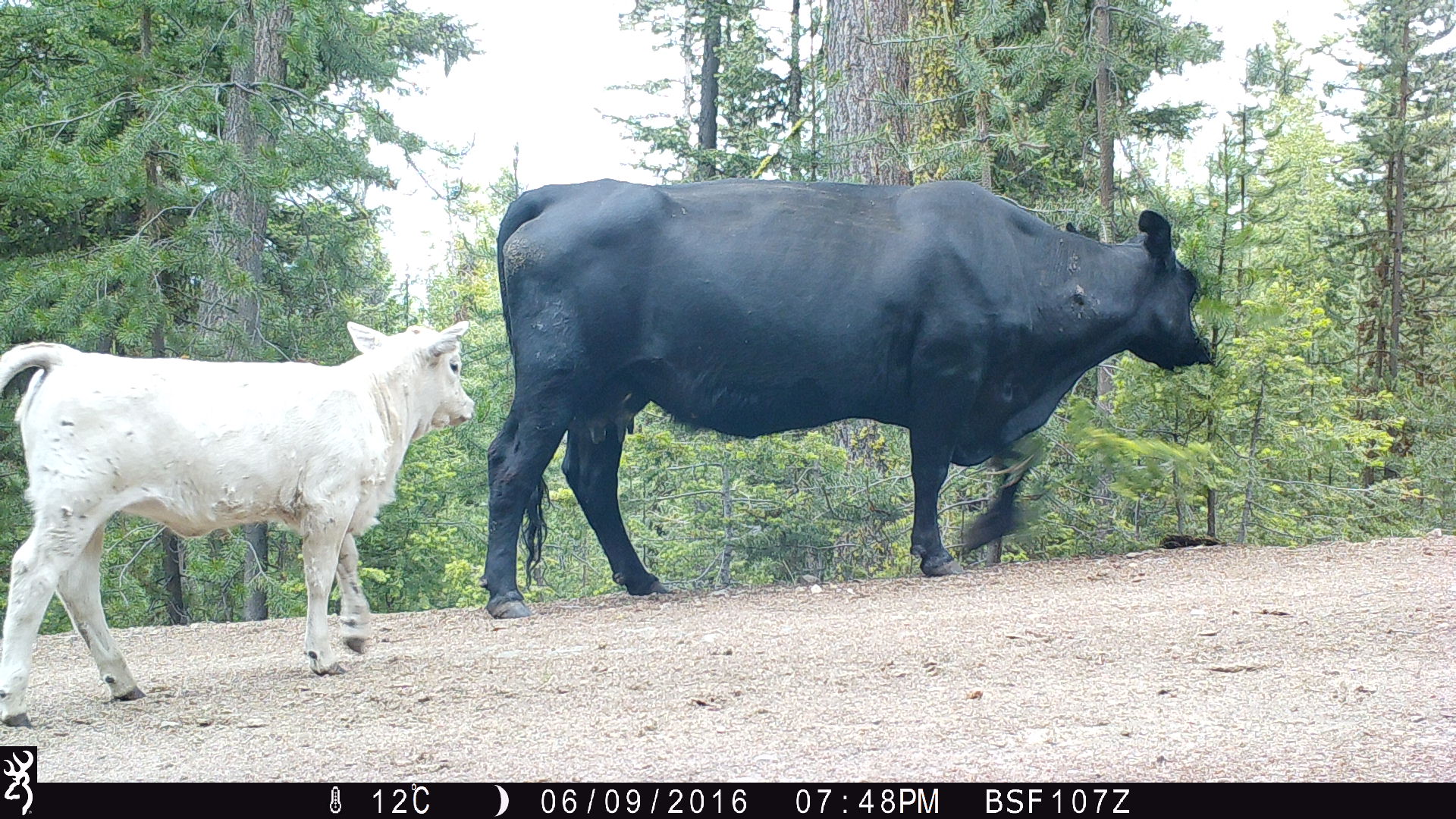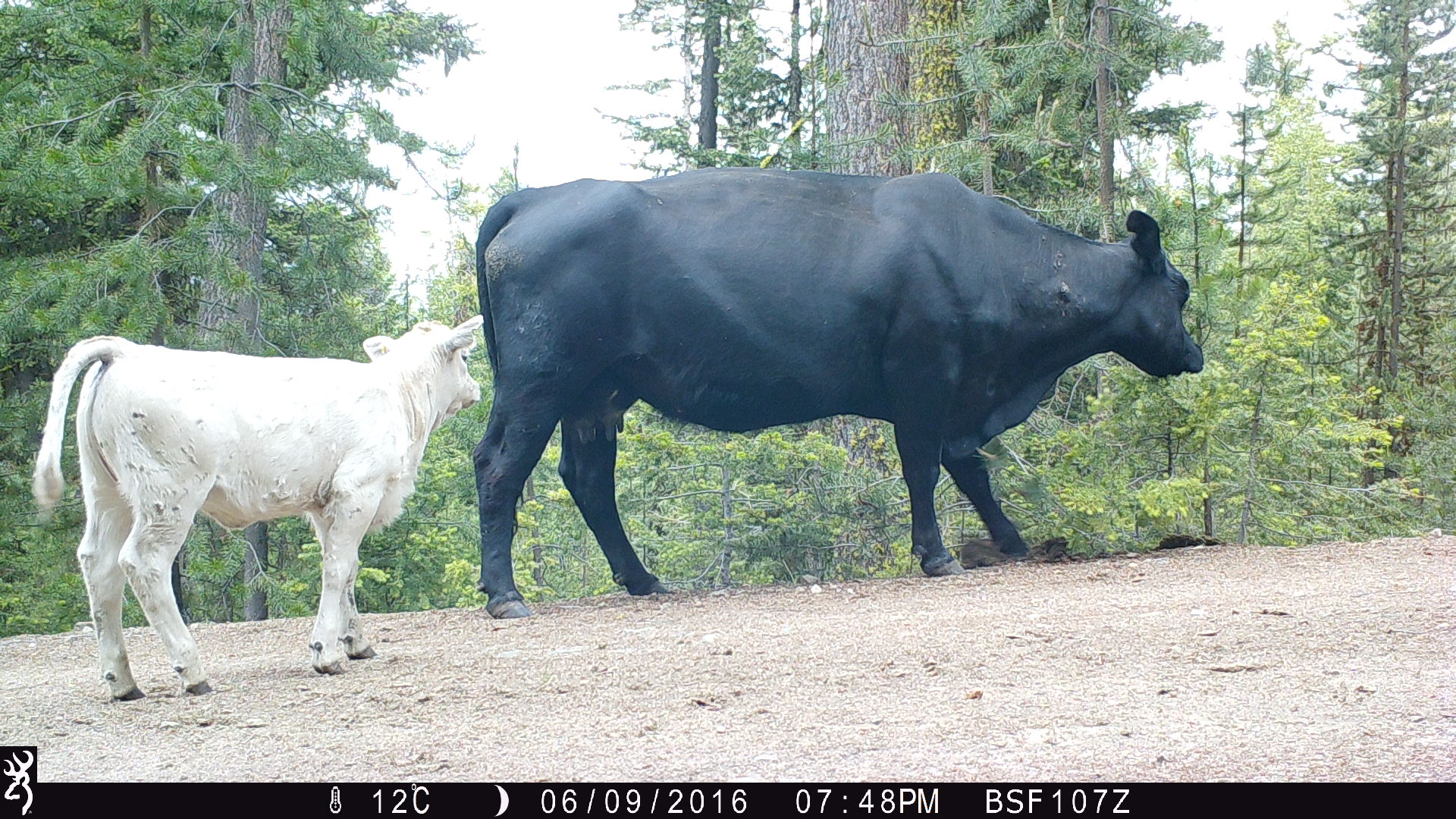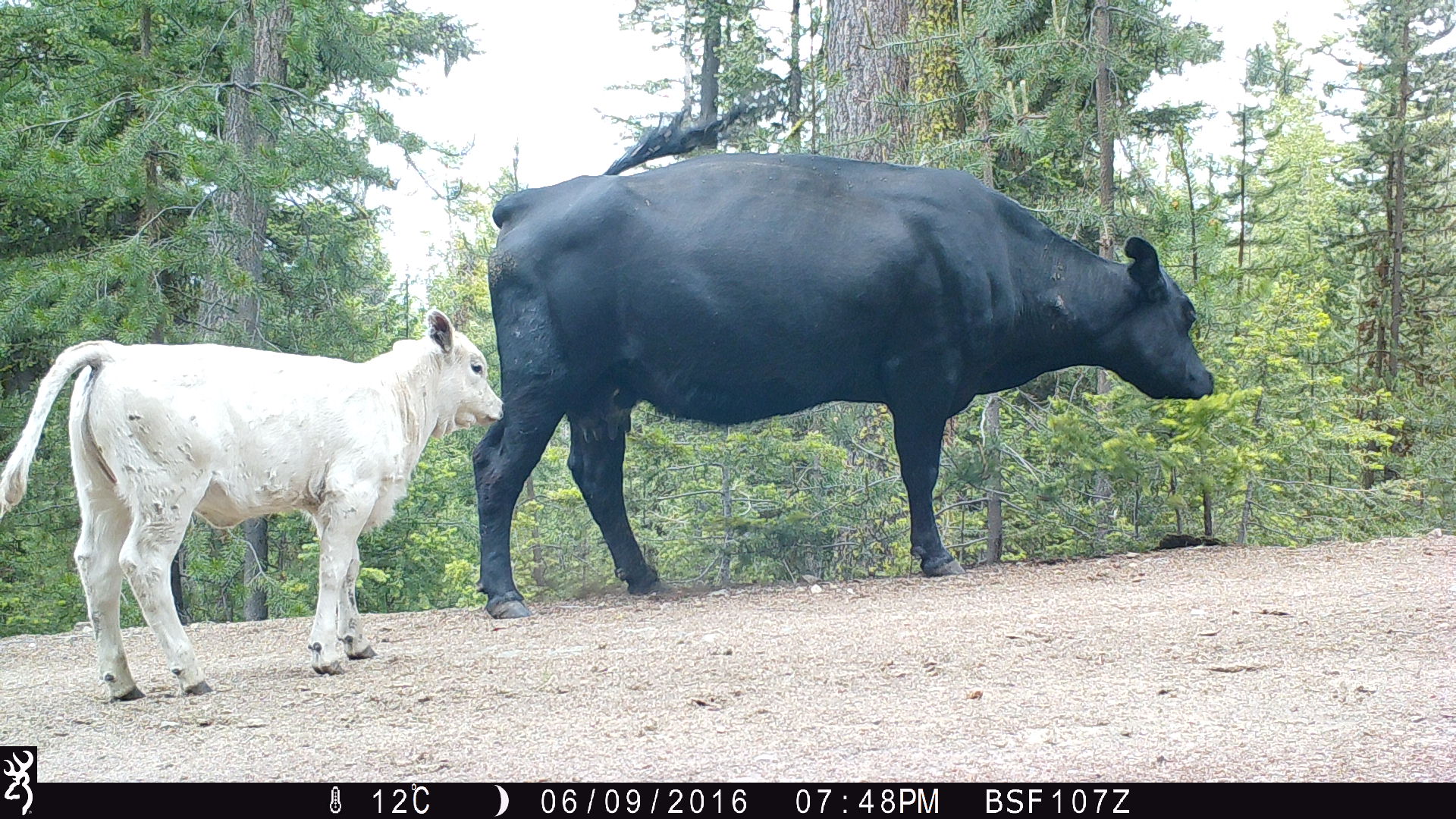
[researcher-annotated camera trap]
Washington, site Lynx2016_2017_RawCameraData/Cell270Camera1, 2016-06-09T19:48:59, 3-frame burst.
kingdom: Animalia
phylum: Chordata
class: Mammalia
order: Artiodactyla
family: Bovidae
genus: Bos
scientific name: Bos taurus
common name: domestic cattle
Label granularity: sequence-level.